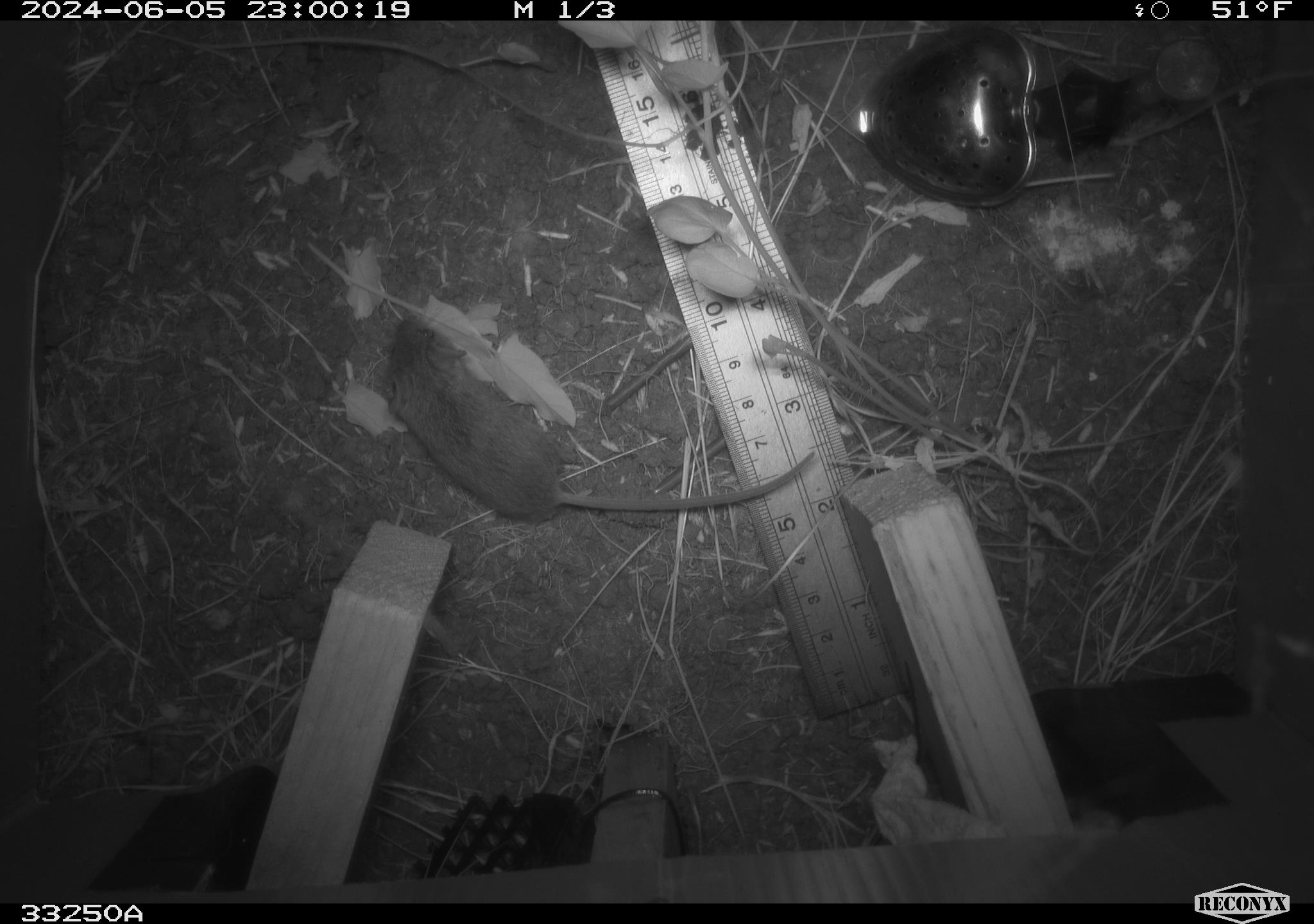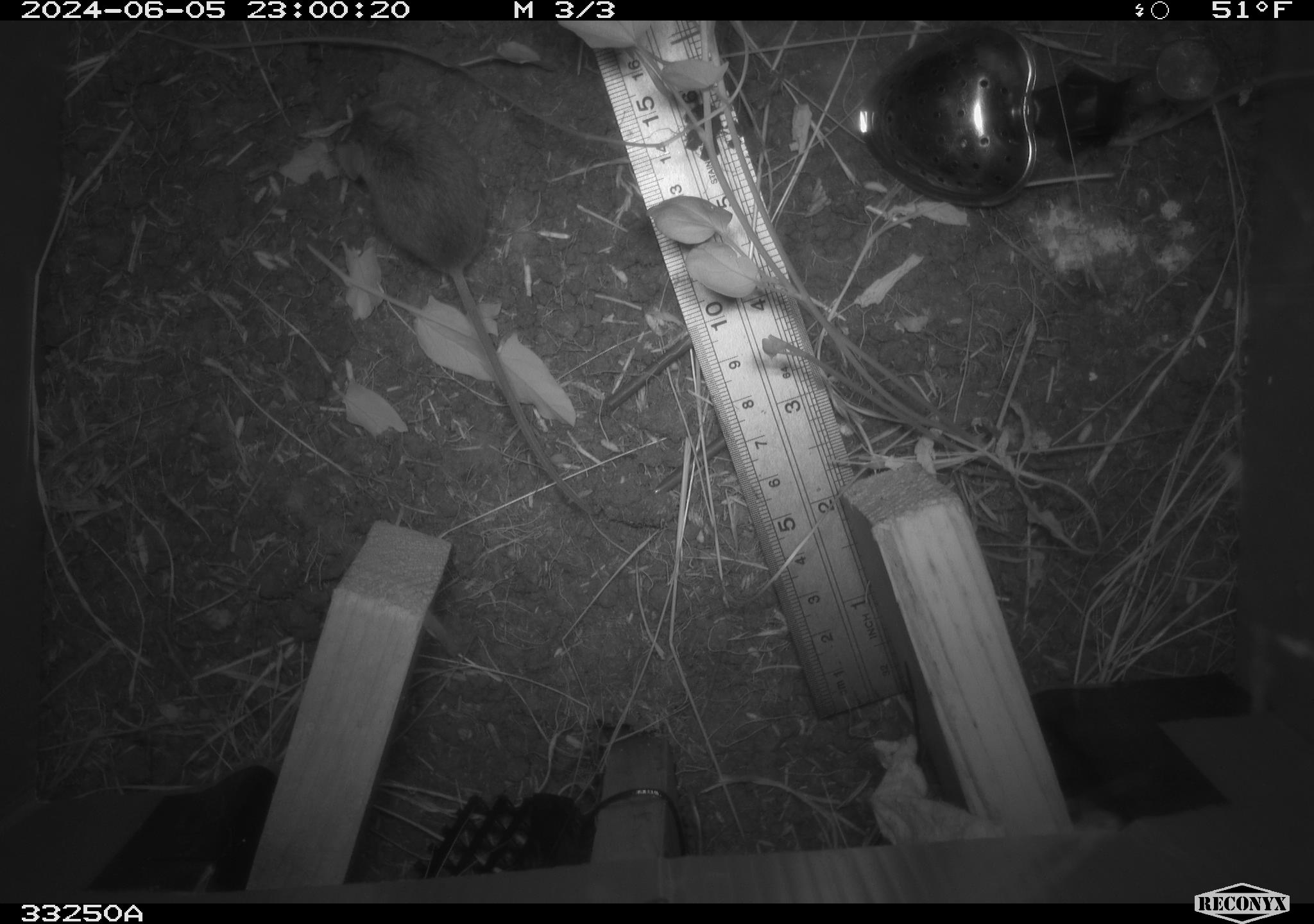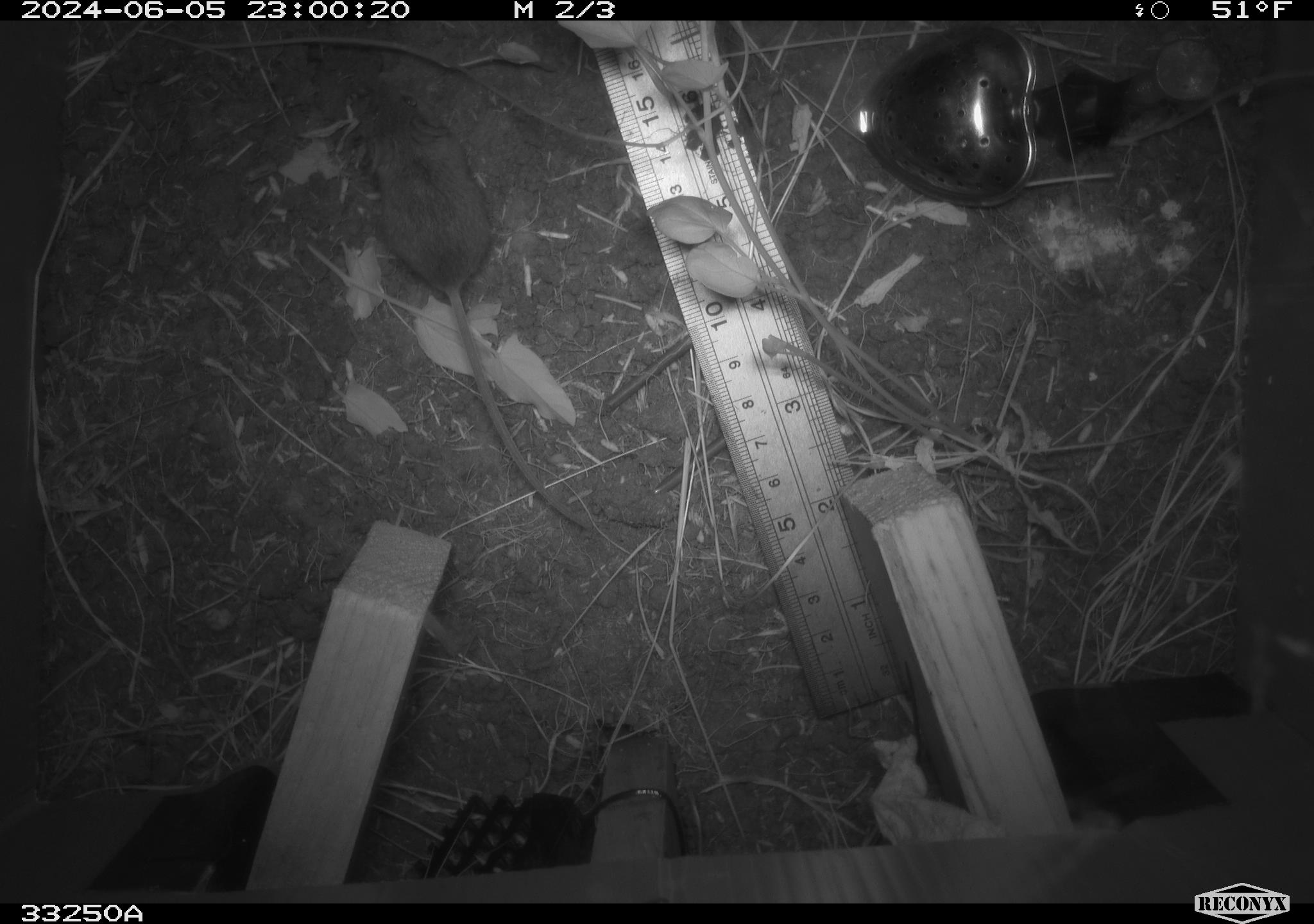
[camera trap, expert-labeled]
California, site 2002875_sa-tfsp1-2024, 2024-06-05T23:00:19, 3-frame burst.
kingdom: Animalia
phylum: Chordata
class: Mammalia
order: Rodentia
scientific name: Rodentia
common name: mouse species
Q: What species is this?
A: Mouse species (Rodentia).